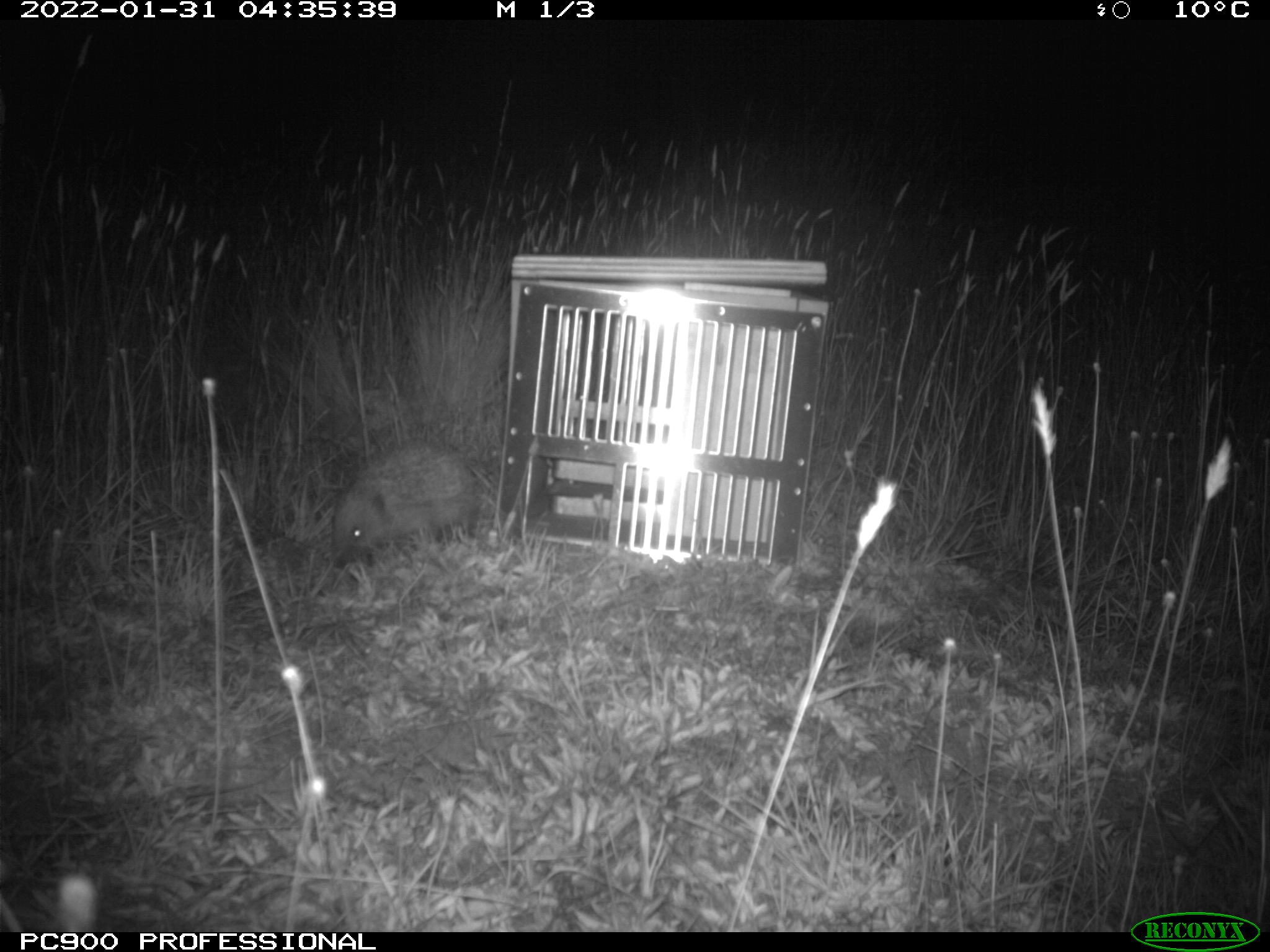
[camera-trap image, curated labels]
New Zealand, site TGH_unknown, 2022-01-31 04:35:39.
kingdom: Animalia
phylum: Chordata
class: Mammalia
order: Eulipotyphla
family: Erinaceidae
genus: Erinaceus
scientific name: Erinaceus europaeus europaeus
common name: european hedgehog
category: hedgehog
Hedgehog (european hedgehog) (Erinaceus europaeus europaeus).